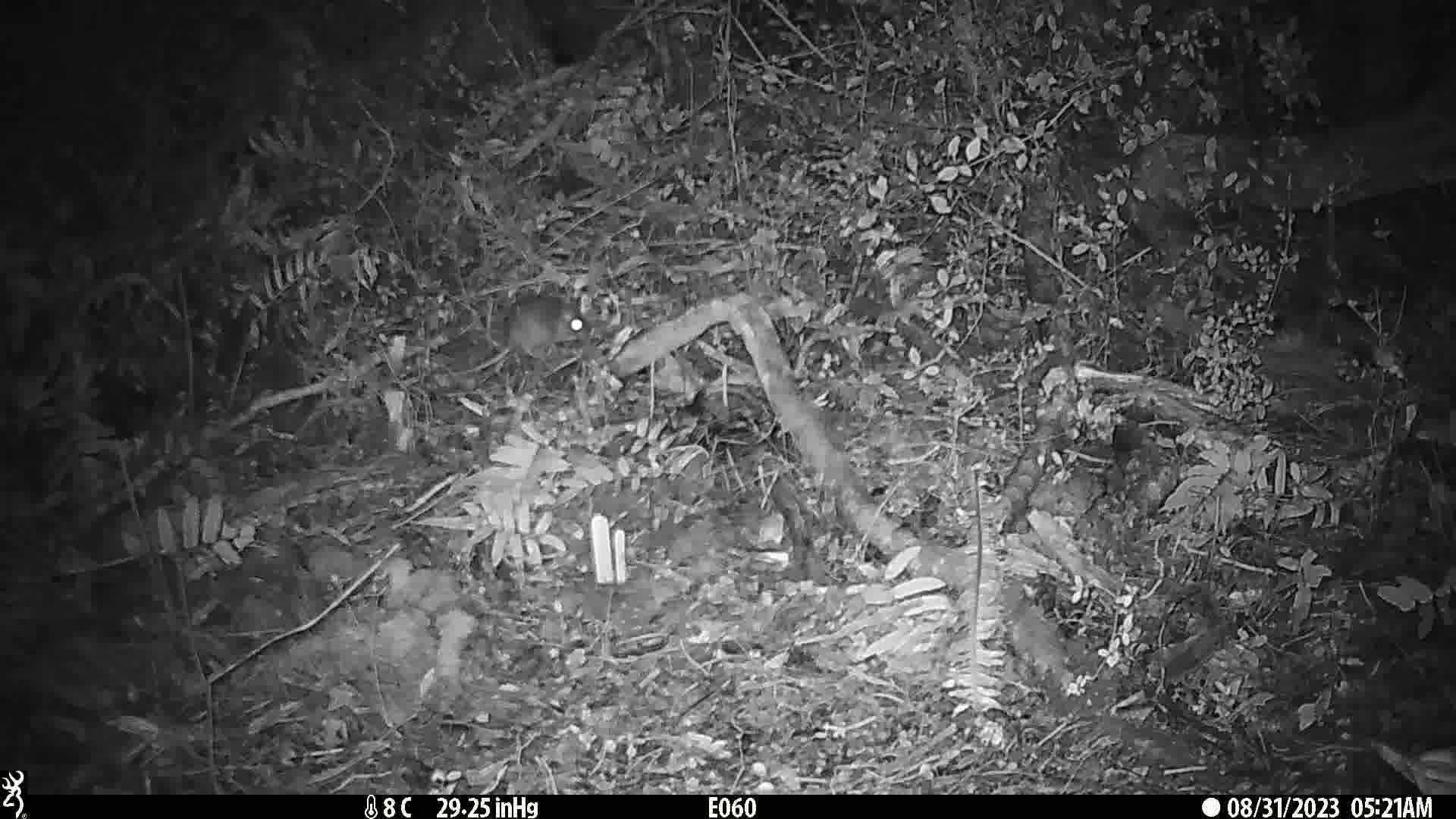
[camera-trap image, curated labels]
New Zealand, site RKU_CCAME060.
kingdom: Animalia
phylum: Chordata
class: Mammalia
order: Rodentia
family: Muridae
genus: Rattus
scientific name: Rattus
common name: rat